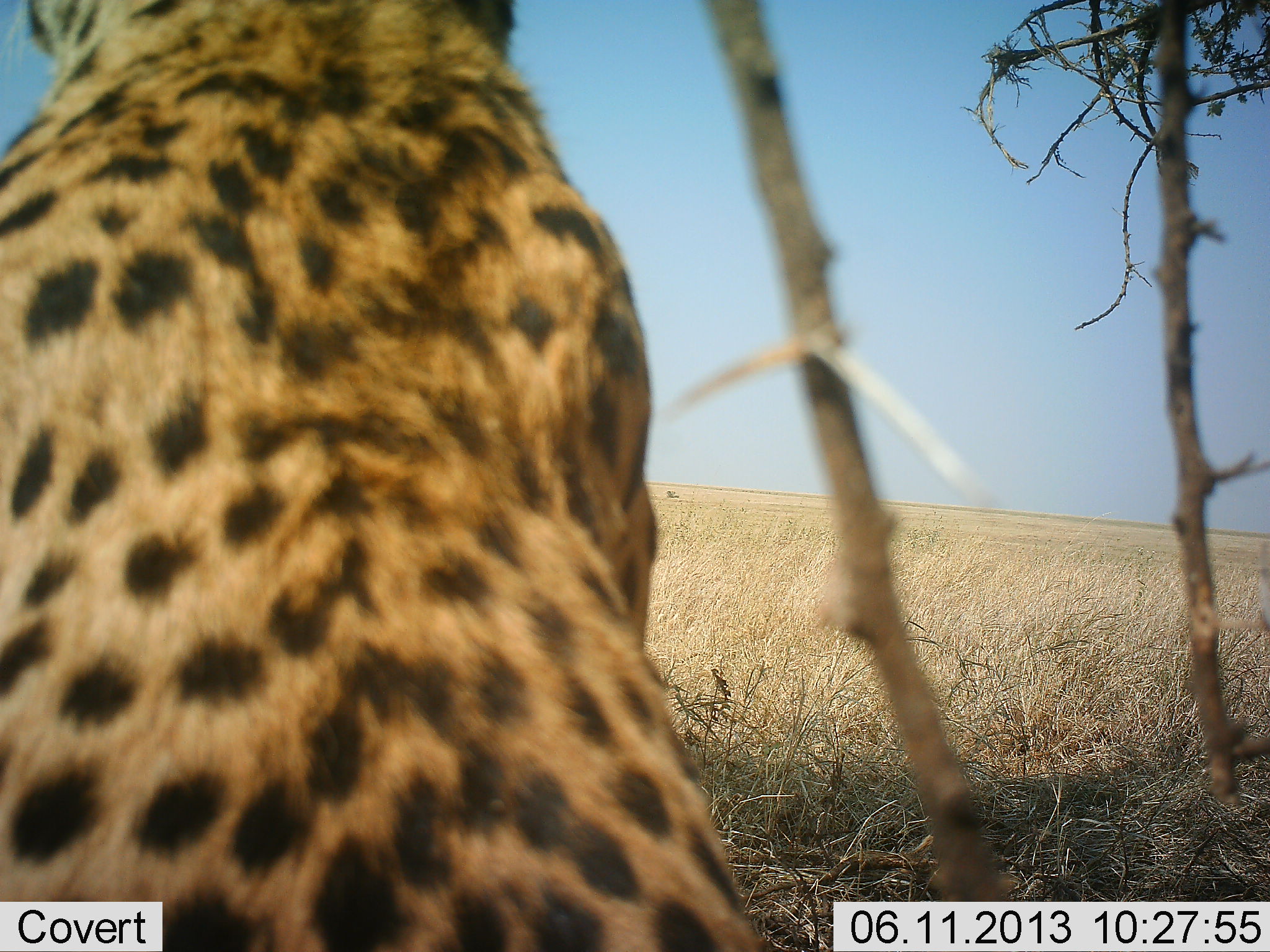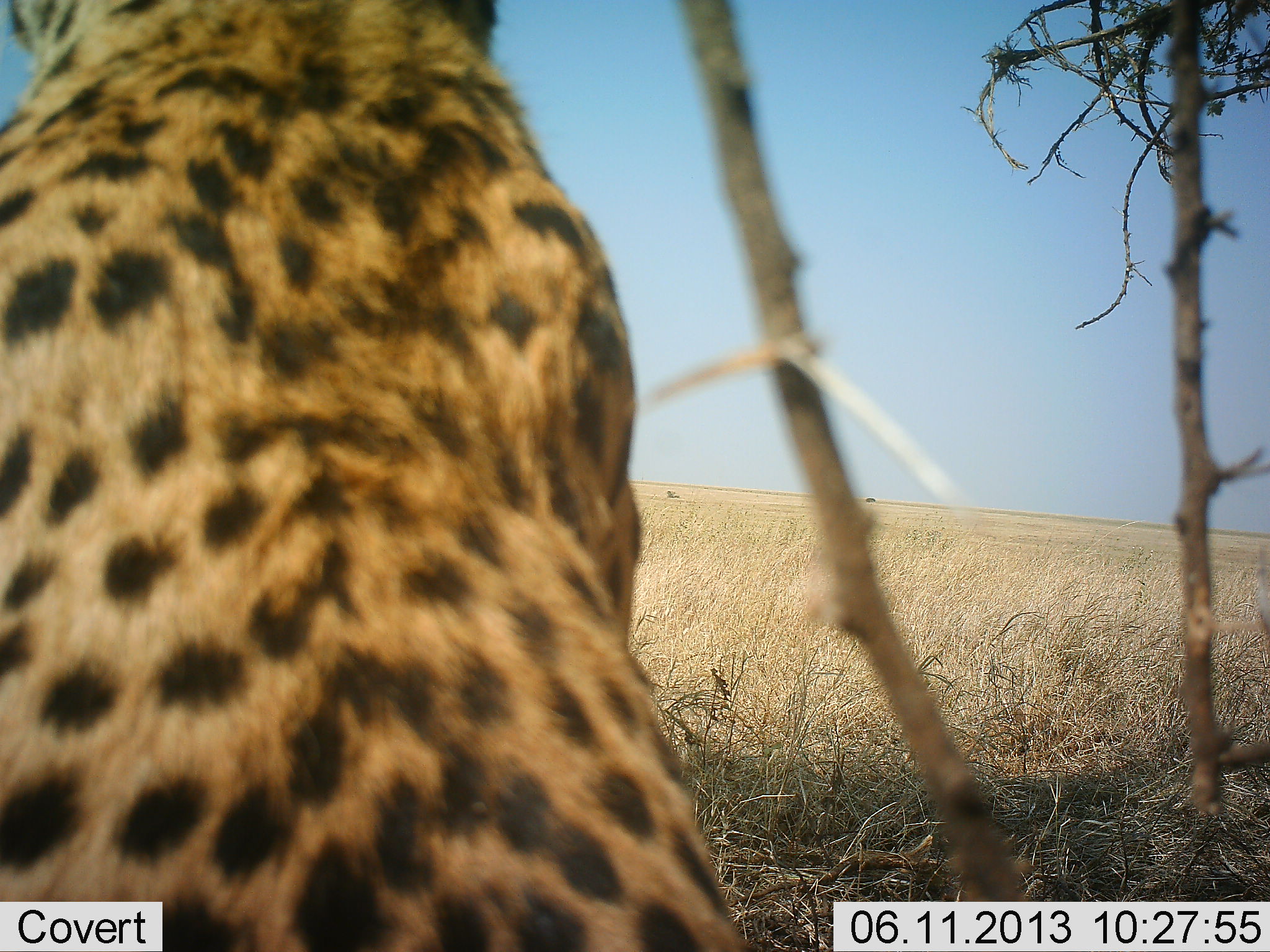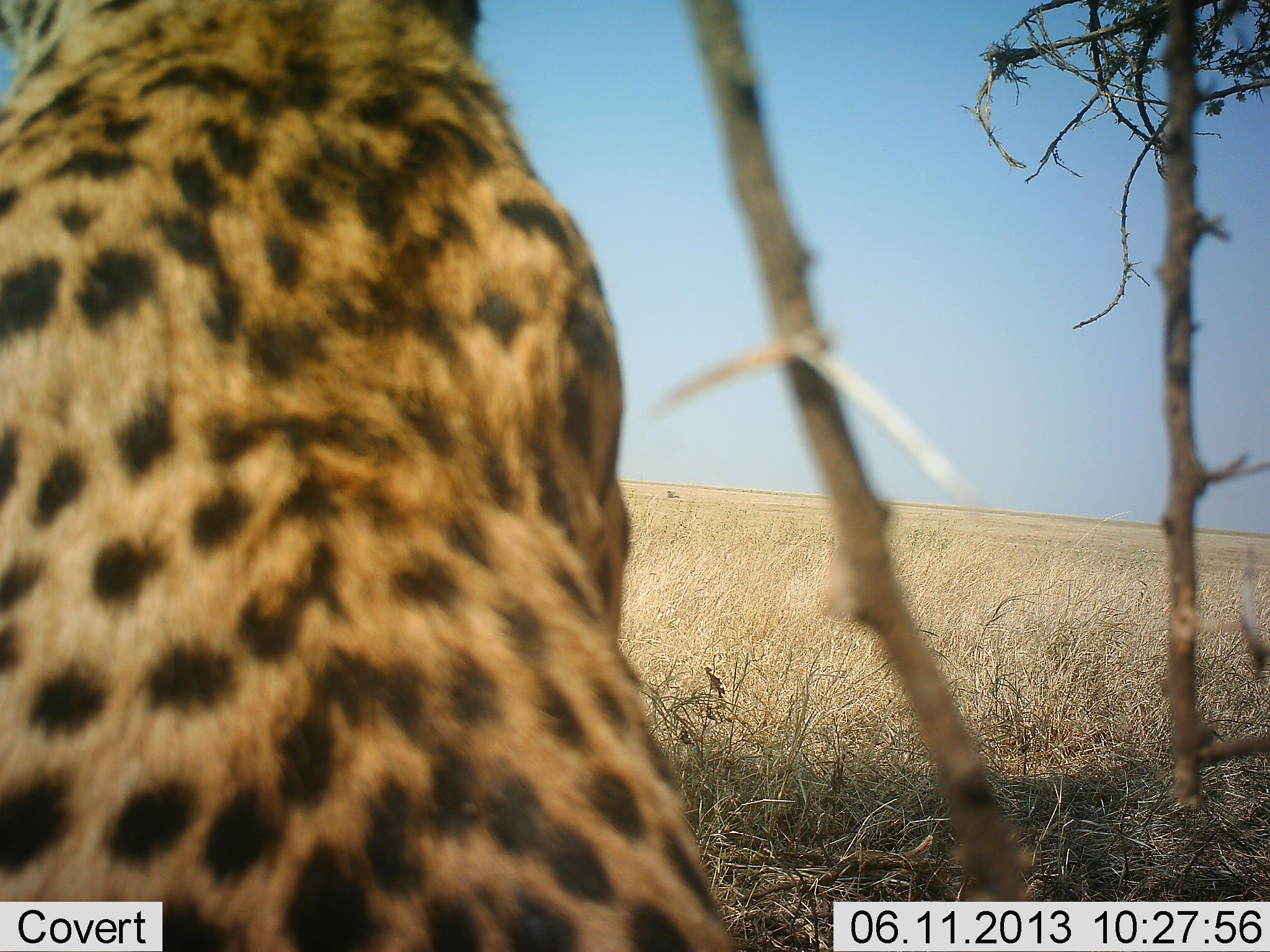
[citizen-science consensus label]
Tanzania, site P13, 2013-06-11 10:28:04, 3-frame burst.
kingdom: Animalia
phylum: Chordata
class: Mammalia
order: Carnivora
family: Felidae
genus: Acinonyx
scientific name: Acinonyx jubatus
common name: cheetah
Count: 1.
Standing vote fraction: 10%.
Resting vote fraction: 90%.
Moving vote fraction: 0%.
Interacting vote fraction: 0%.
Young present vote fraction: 0%.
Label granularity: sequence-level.